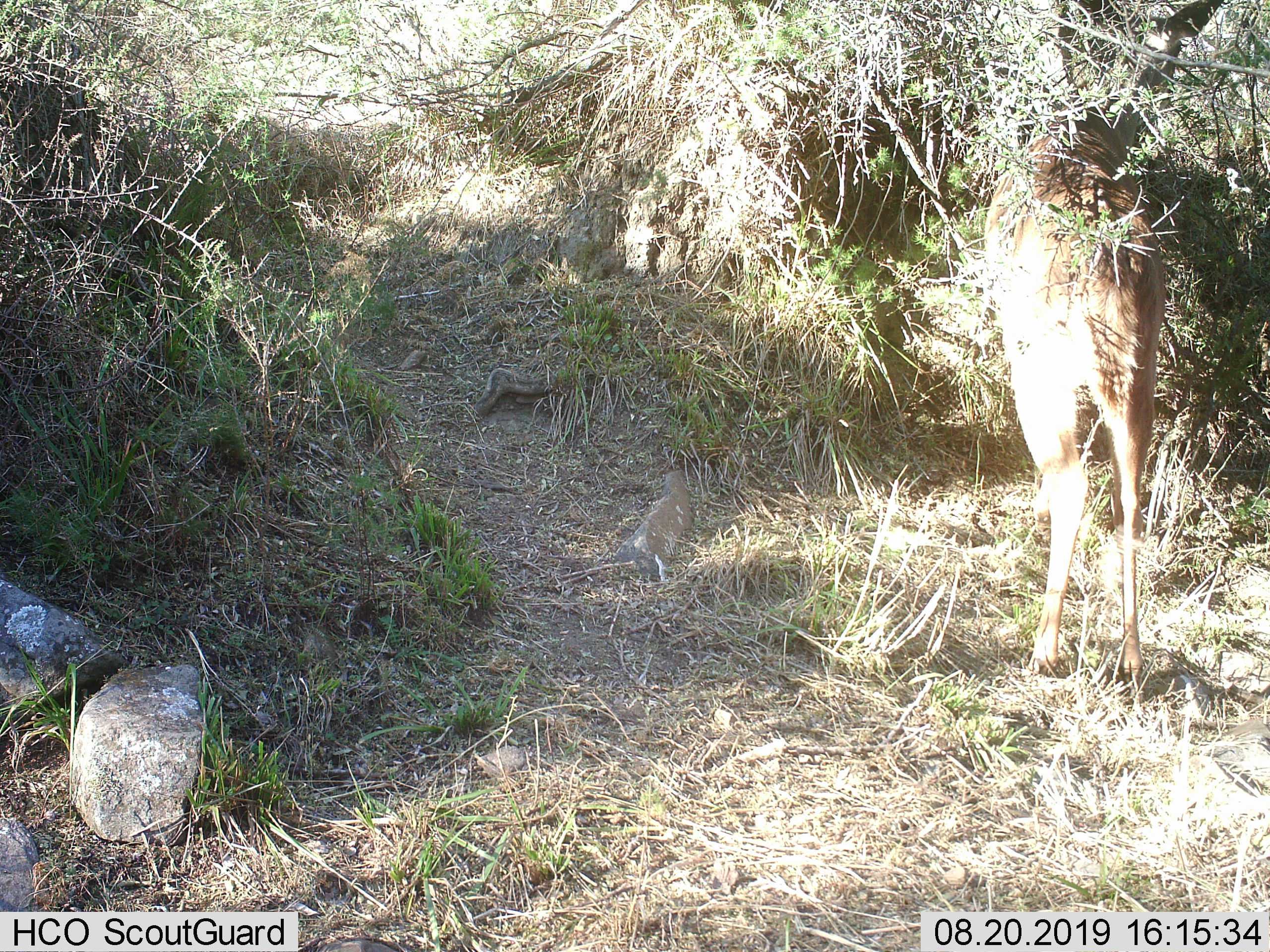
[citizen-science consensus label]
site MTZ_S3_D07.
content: unidentified animal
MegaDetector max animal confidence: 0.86